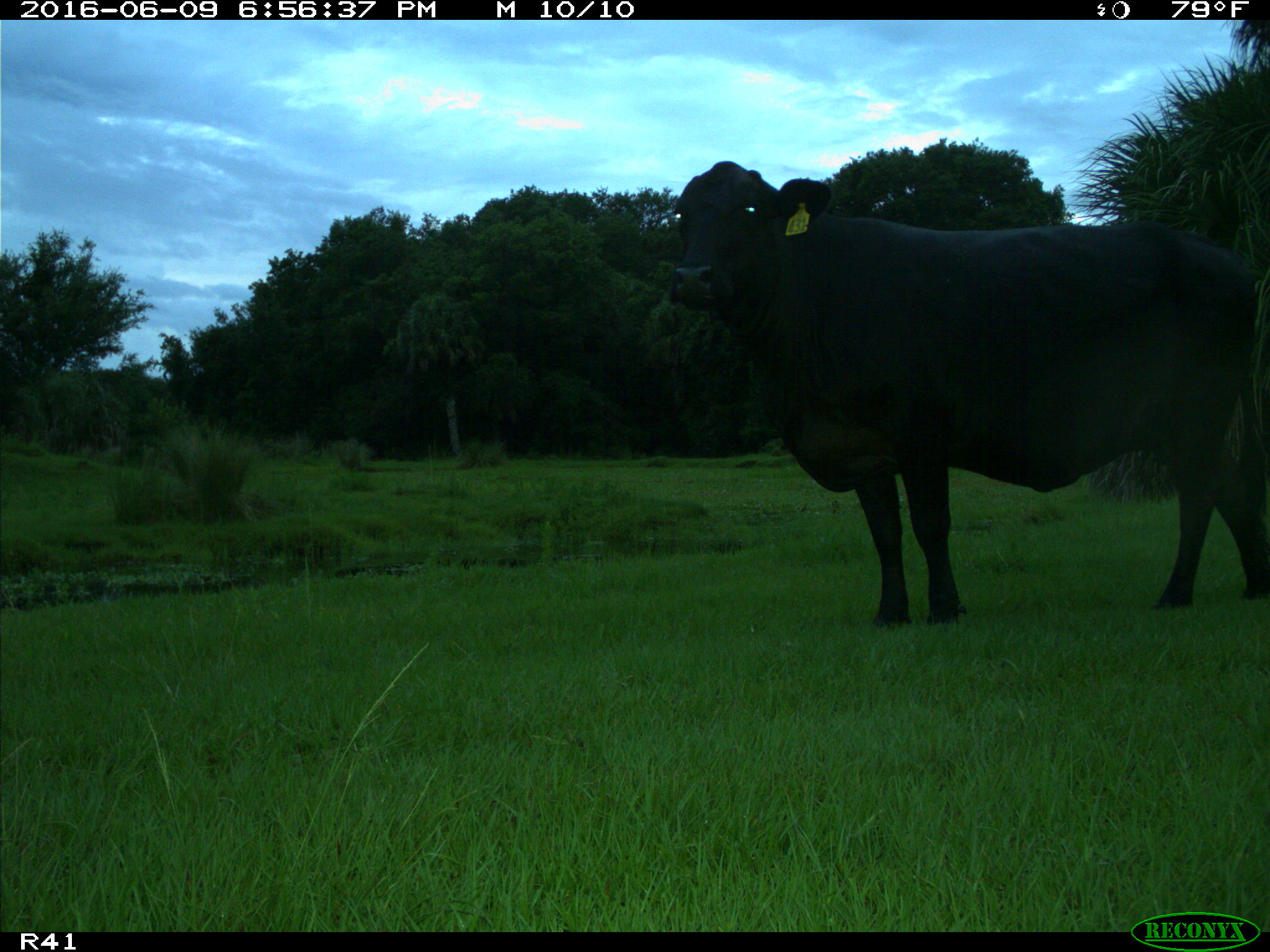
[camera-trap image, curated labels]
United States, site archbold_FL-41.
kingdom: Animalia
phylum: Chordata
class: Mammalia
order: Artiodactyla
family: Bovidae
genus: Bos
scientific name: Bos taurus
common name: domestic cow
Bos taurus (domestic cow).